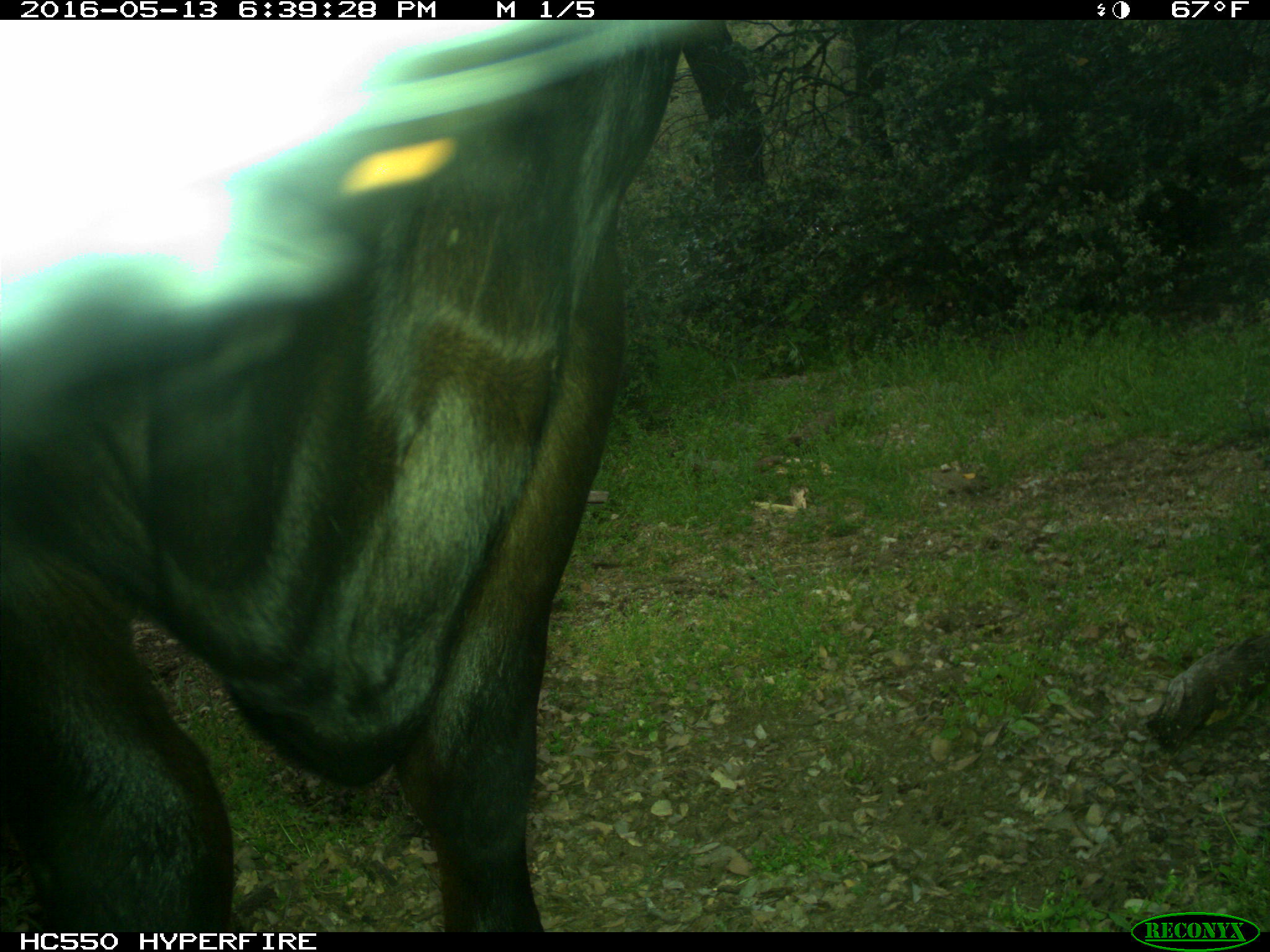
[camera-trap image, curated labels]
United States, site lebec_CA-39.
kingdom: Animalia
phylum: Chordata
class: Mammalia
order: Artiodactyla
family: Bovidae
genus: Bos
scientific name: Bos taurus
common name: domestic cow